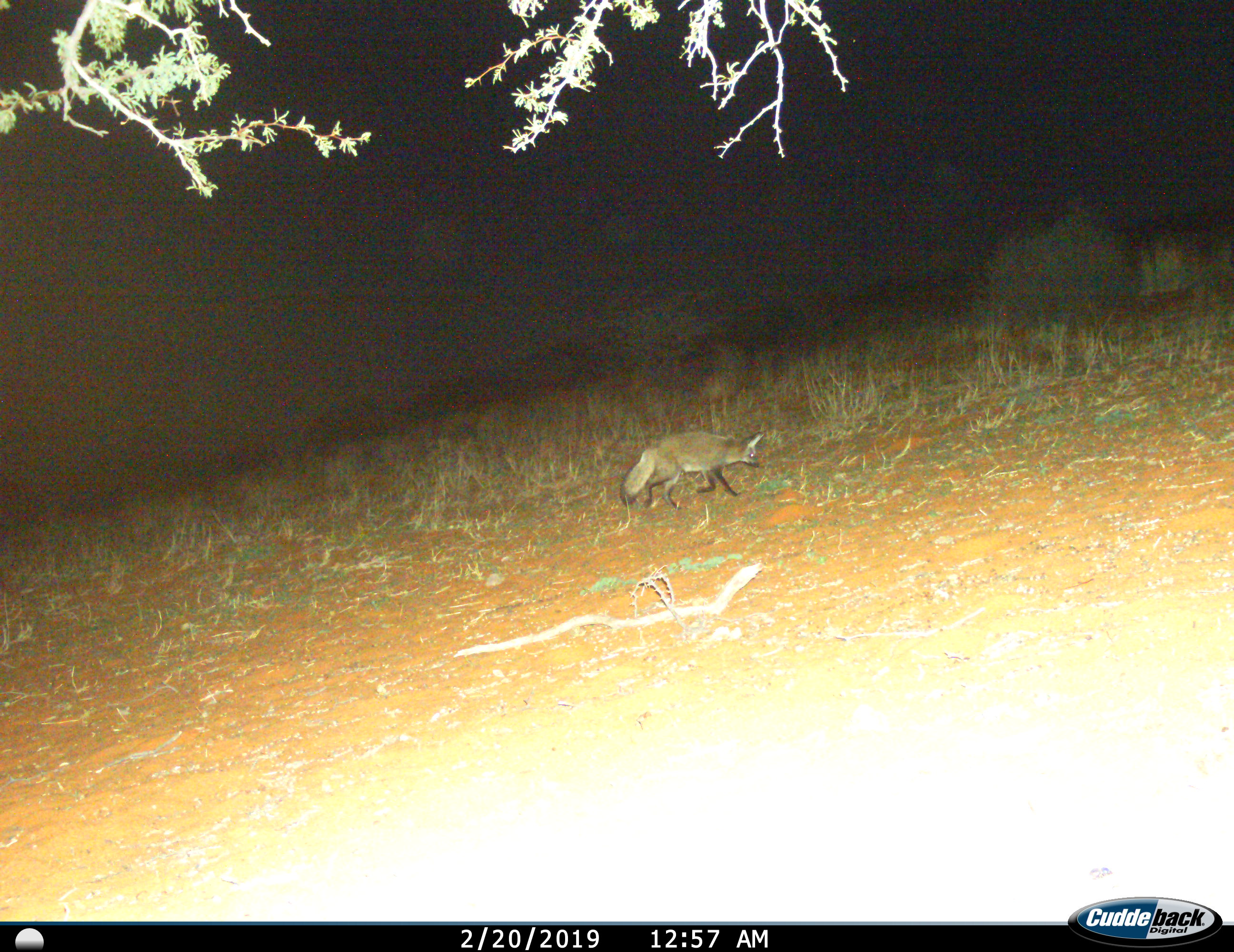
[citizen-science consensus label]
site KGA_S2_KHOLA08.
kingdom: Animalia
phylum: Chordata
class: Mammalia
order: Carnivora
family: Canidae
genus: Otocyon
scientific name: Otocyon megalotis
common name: bat-eared fox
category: foxbateared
Foxbateared (bat-eared fox) (Otocyon megalotis), count 1. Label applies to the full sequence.